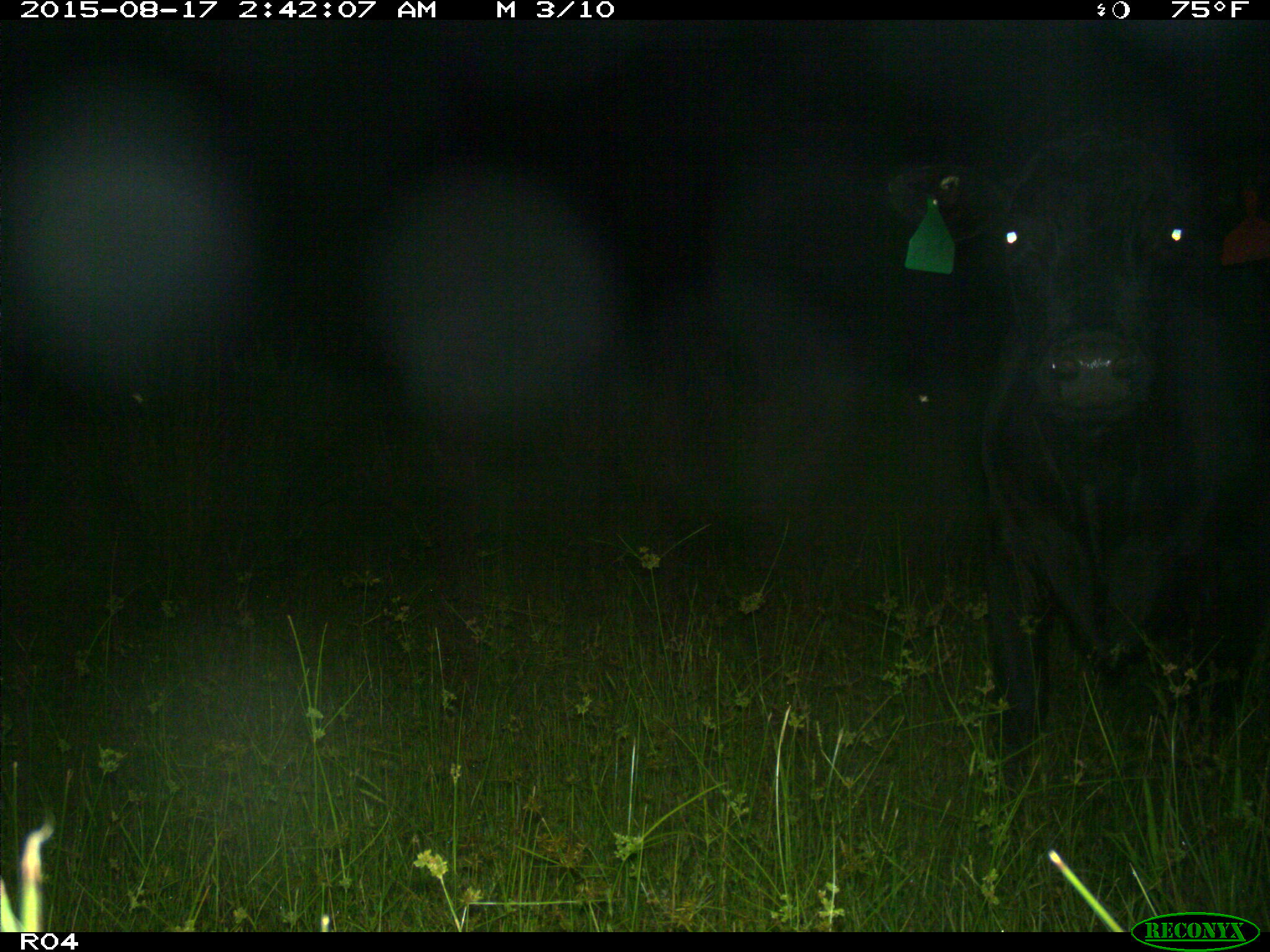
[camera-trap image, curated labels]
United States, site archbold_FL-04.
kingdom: Animalia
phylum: Chordata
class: Mammalia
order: Artiodactyla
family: Bovidae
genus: Bos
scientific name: Bos taurus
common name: domestic cow